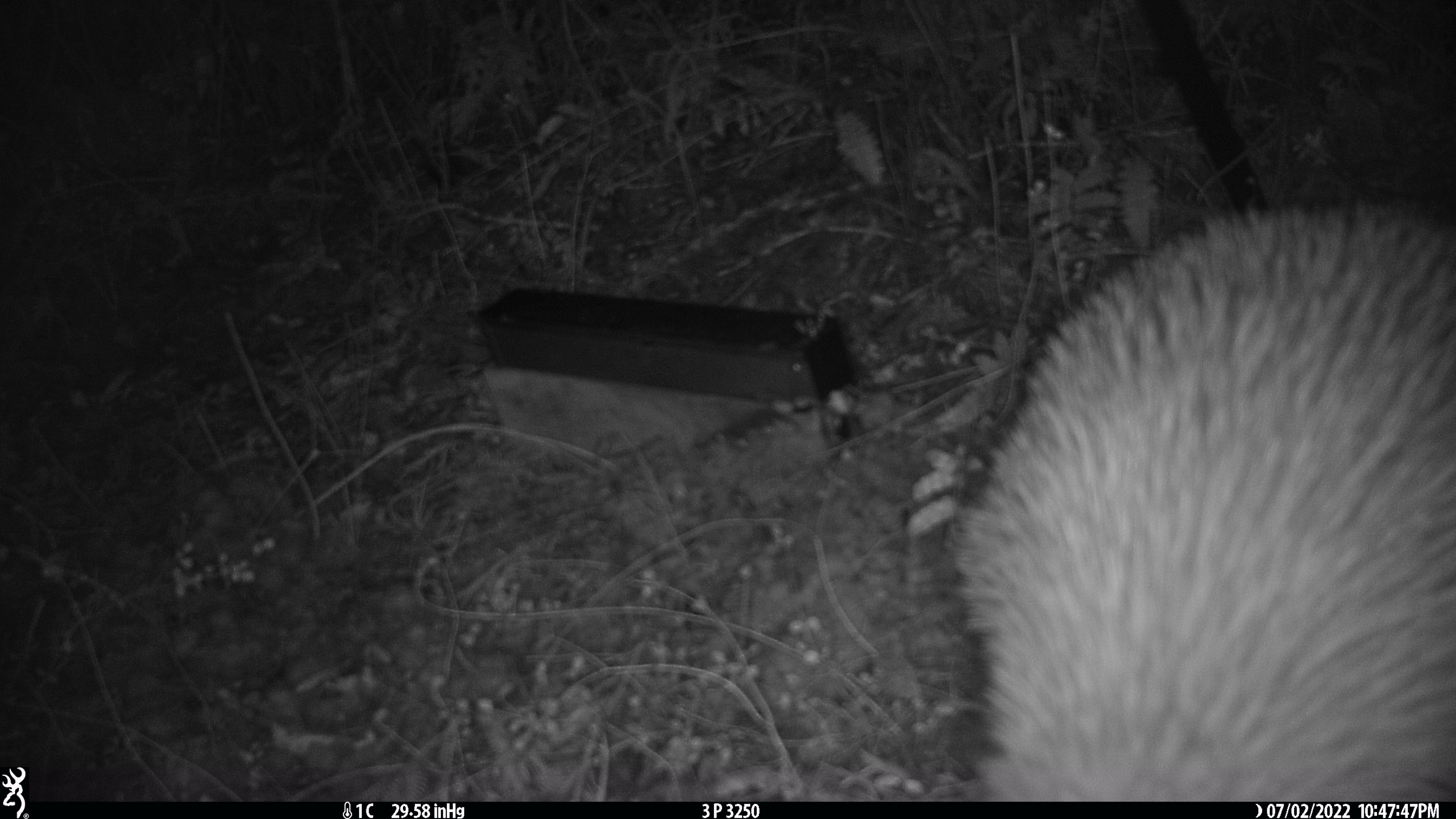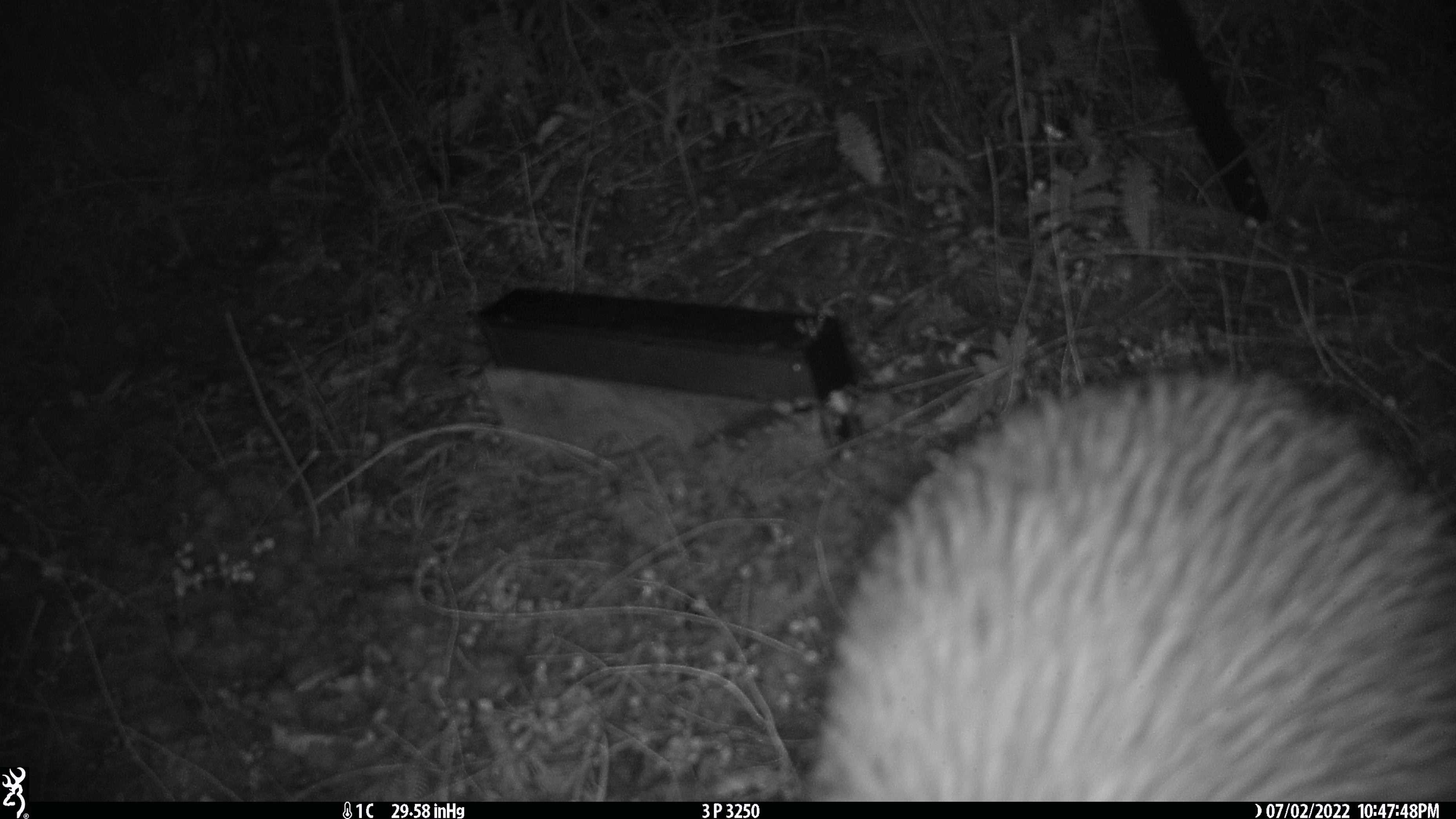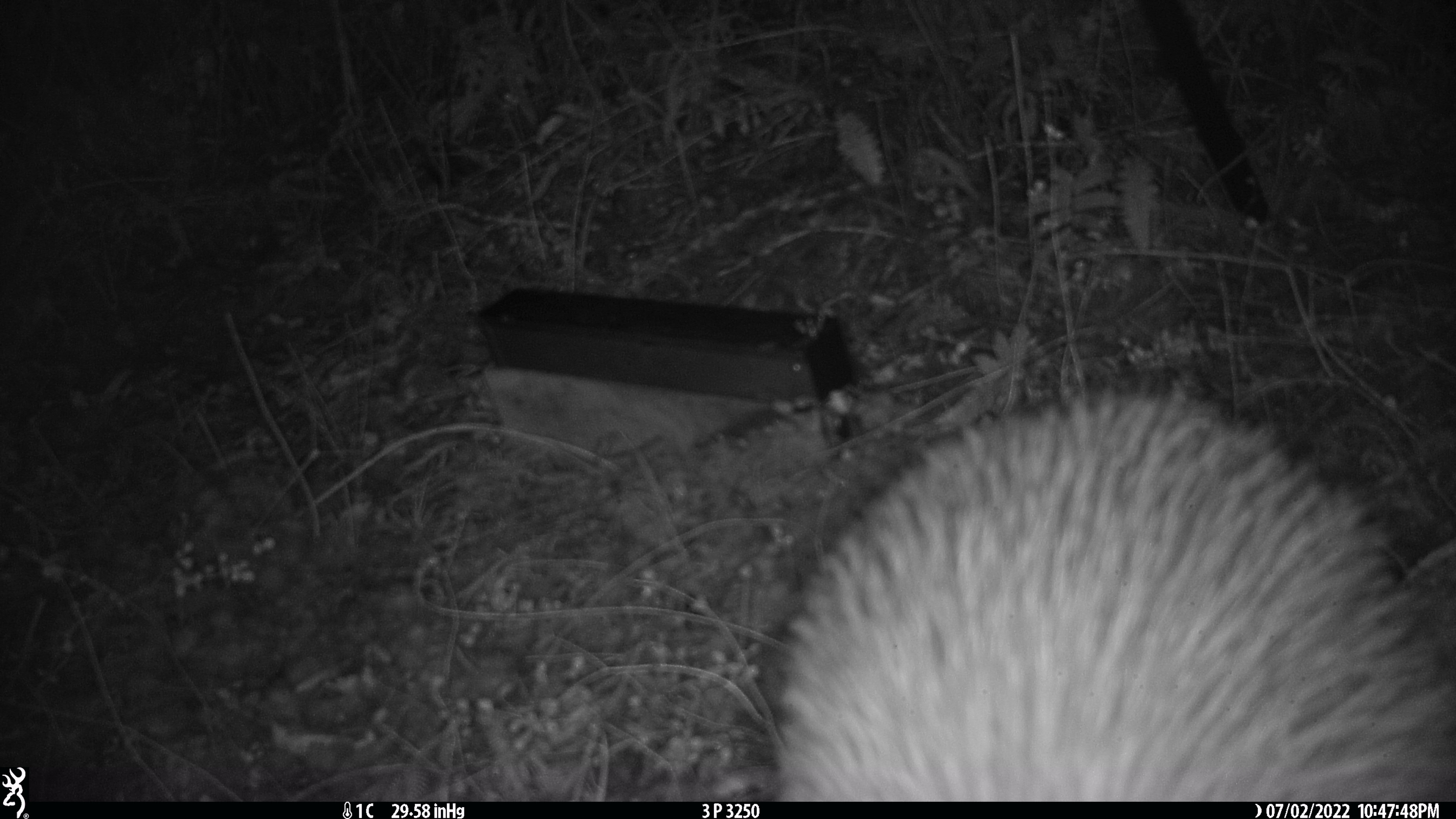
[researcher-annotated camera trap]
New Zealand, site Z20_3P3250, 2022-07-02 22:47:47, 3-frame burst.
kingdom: Animalia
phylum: Chordata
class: Aves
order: Apterygiformes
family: Apterygidae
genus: Apteryx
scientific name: Apteryx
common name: kiwi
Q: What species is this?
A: Kiwi (Apteryx).